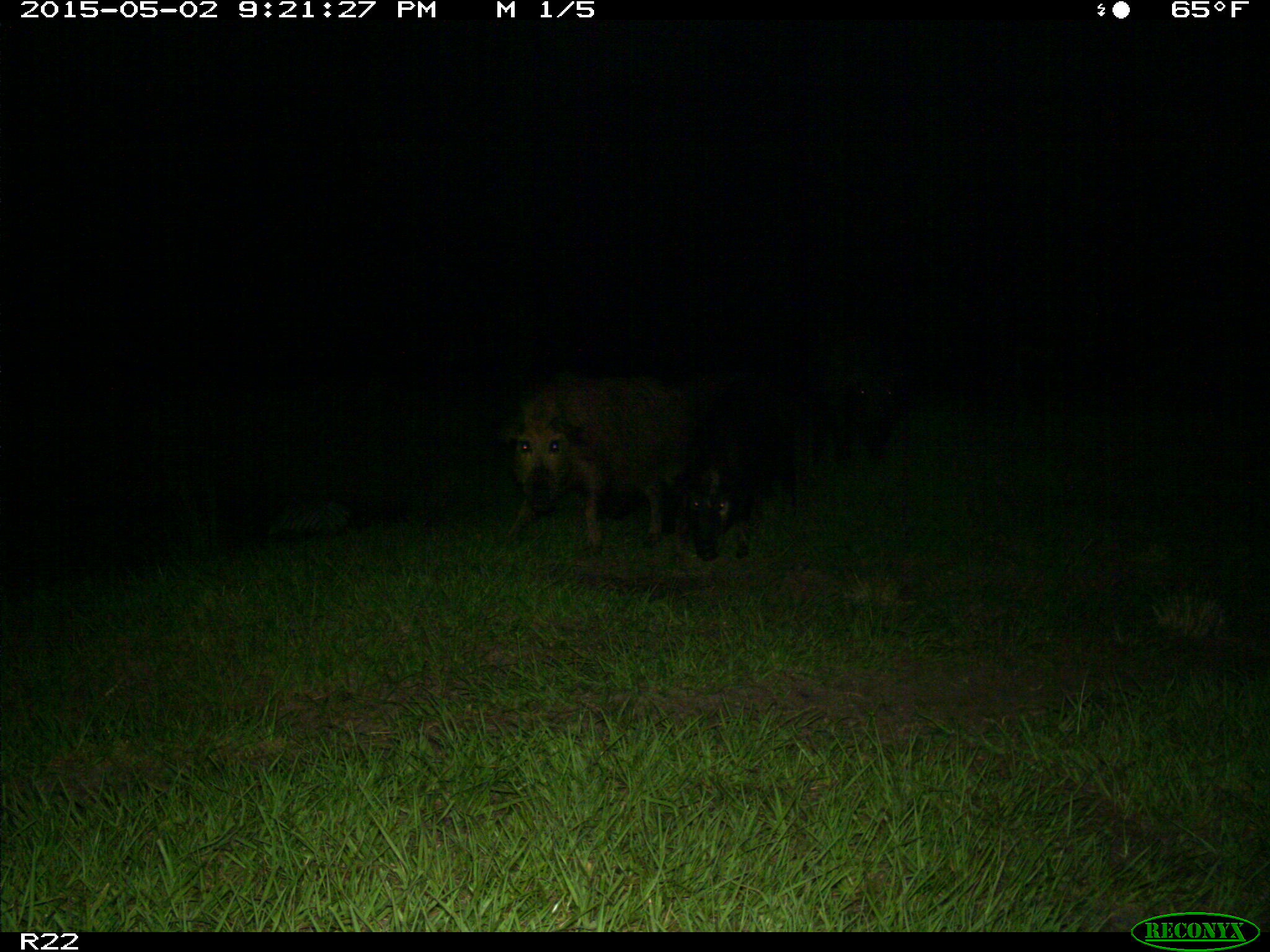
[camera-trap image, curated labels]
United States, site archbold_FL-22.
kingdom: Animalia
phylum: Chordata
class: Mammalia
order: Artiodactyla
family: Suidae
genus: Sus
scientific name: Sus scrofa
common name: wild boar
Sus scrofa (wild boar).